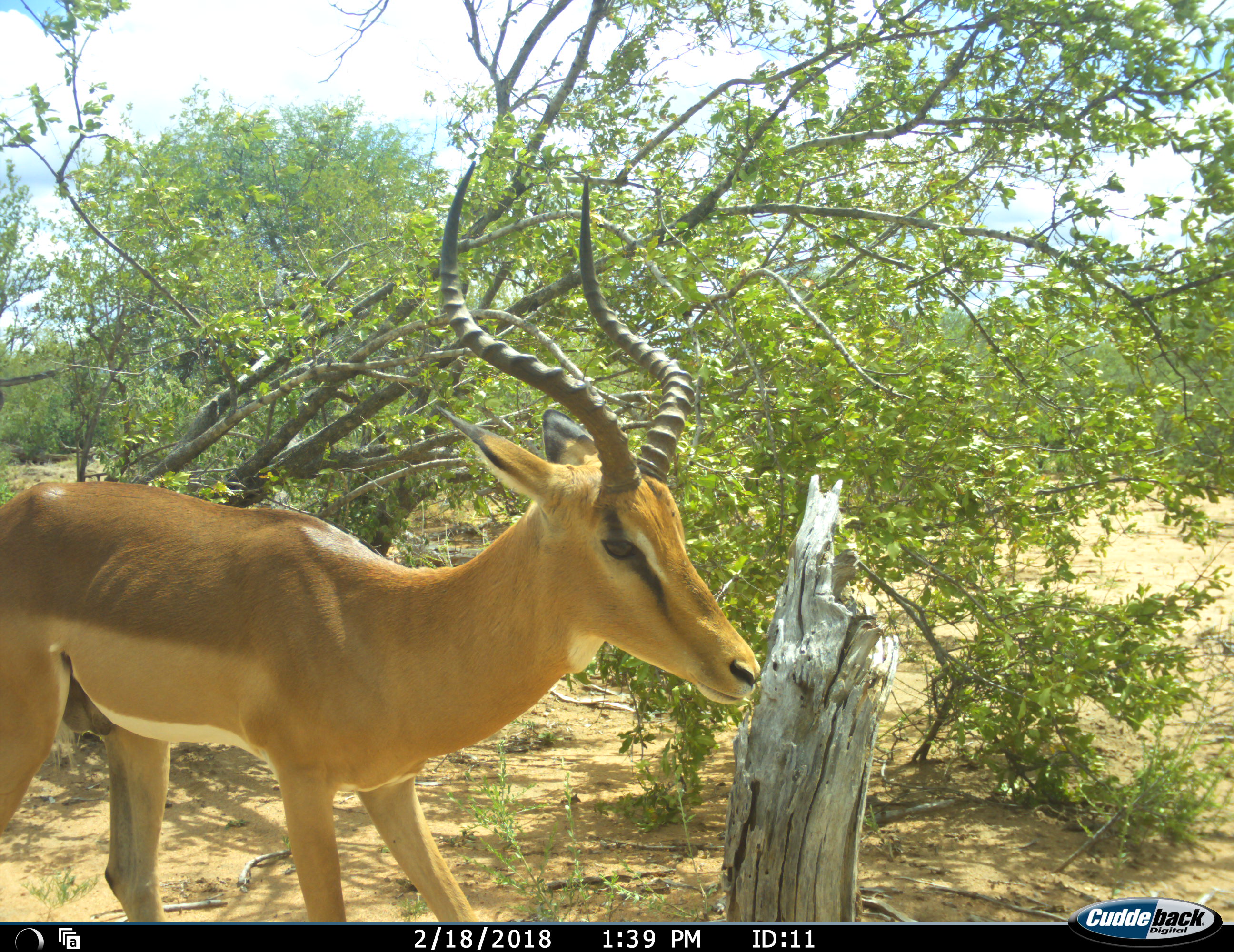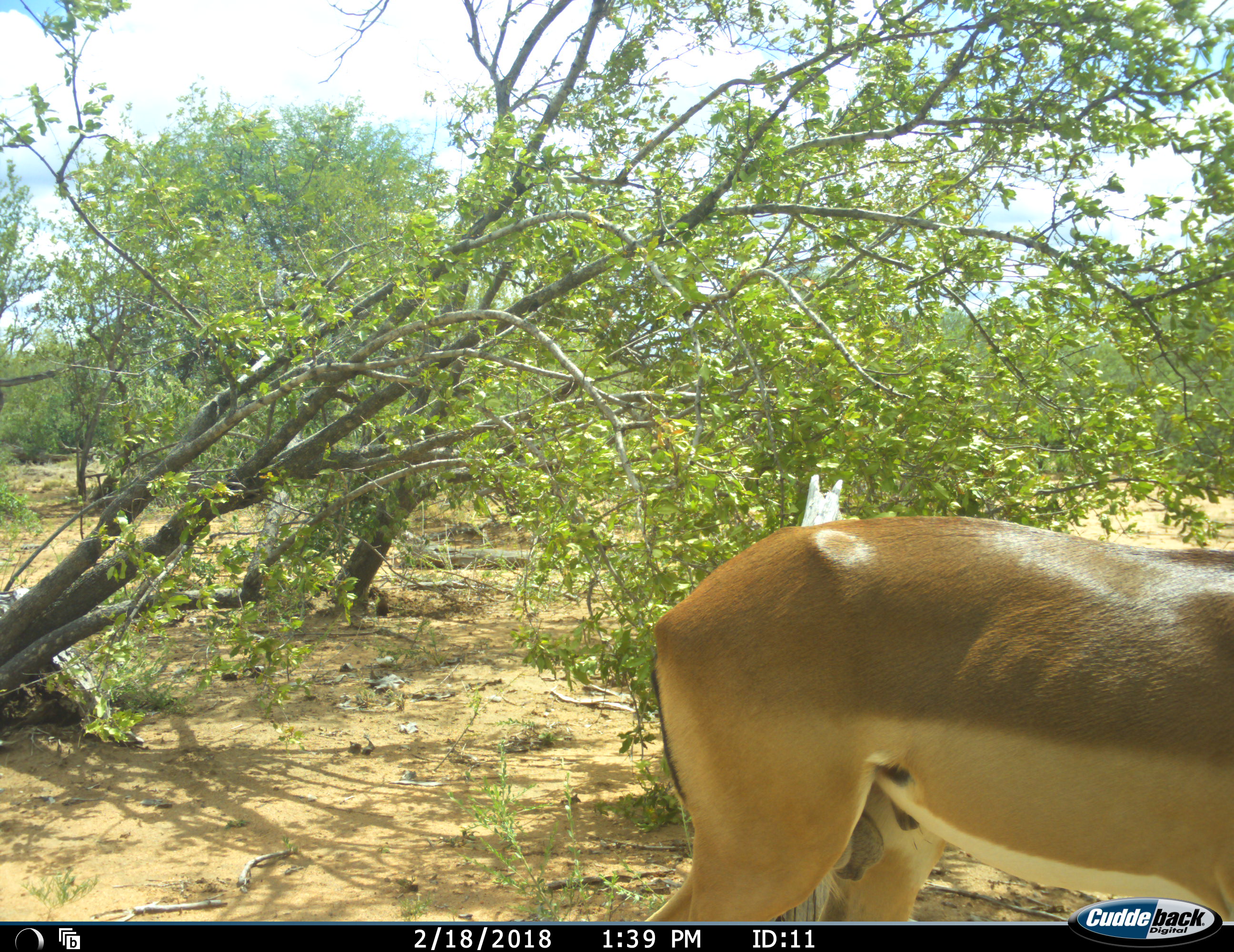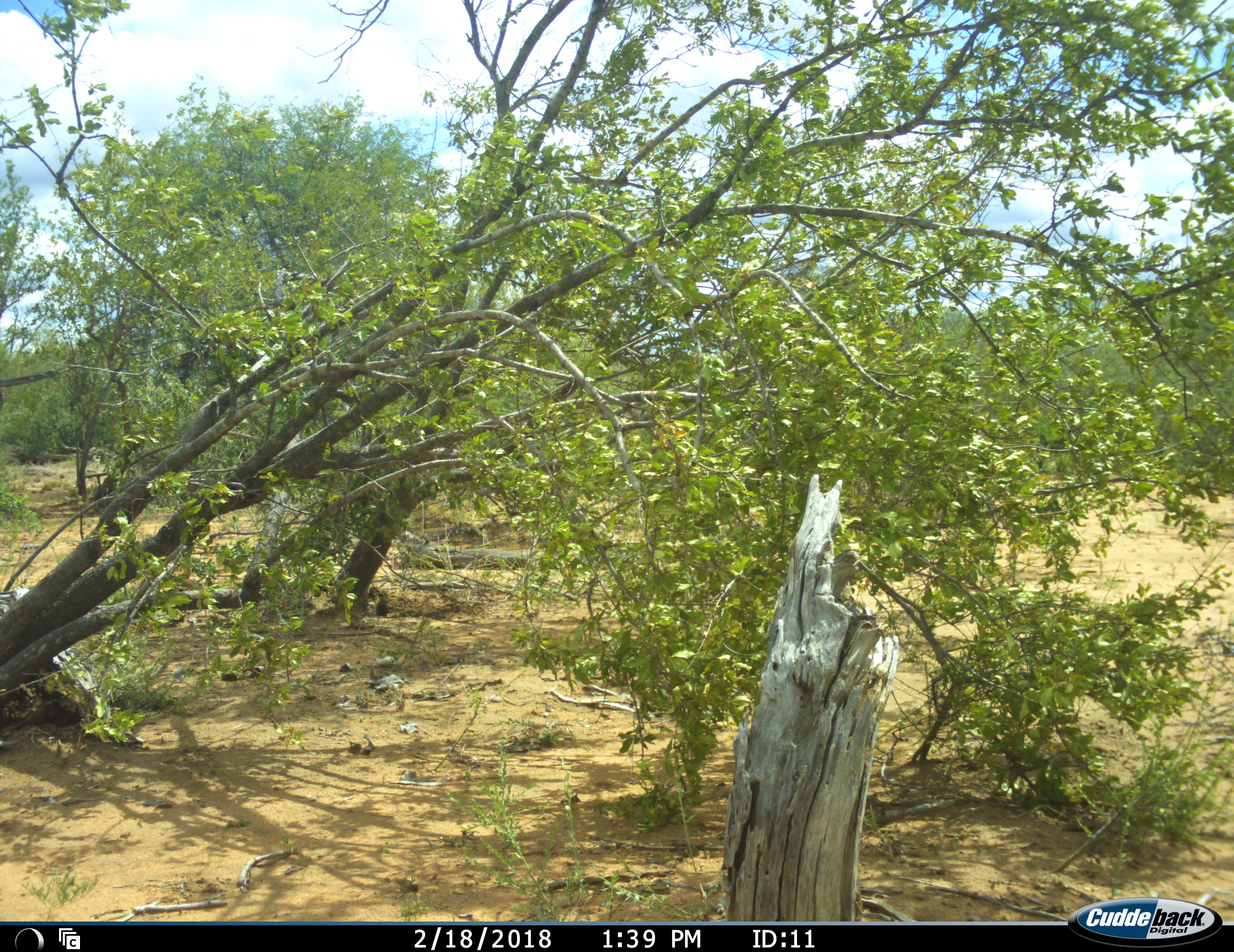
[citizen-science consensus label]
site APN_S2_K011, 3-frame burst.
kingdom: Animalia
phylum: Chordata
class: Mammalia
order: Artiodactyla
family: Bovidae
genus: Aepyceros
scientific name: Aepyceros melampus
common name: impala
Impala (Aepyceros melampus), count 1. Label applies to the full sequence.